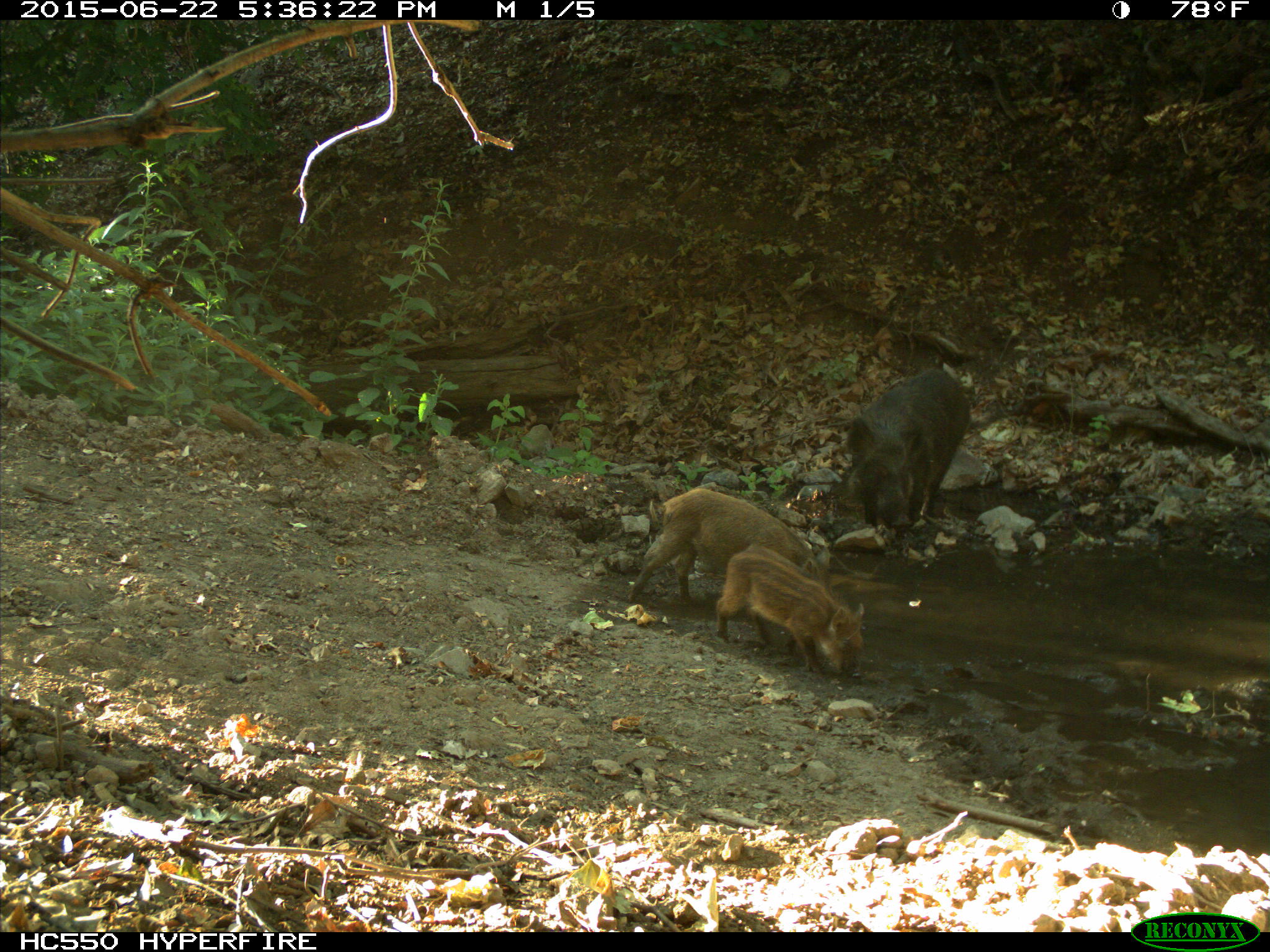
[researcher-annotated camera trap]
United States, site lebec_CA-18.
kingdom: Animalia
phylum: Chordata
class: Mammalia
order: Artiodactyla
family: Suidae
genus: Sus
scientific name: Sus scrofa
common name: wild boar